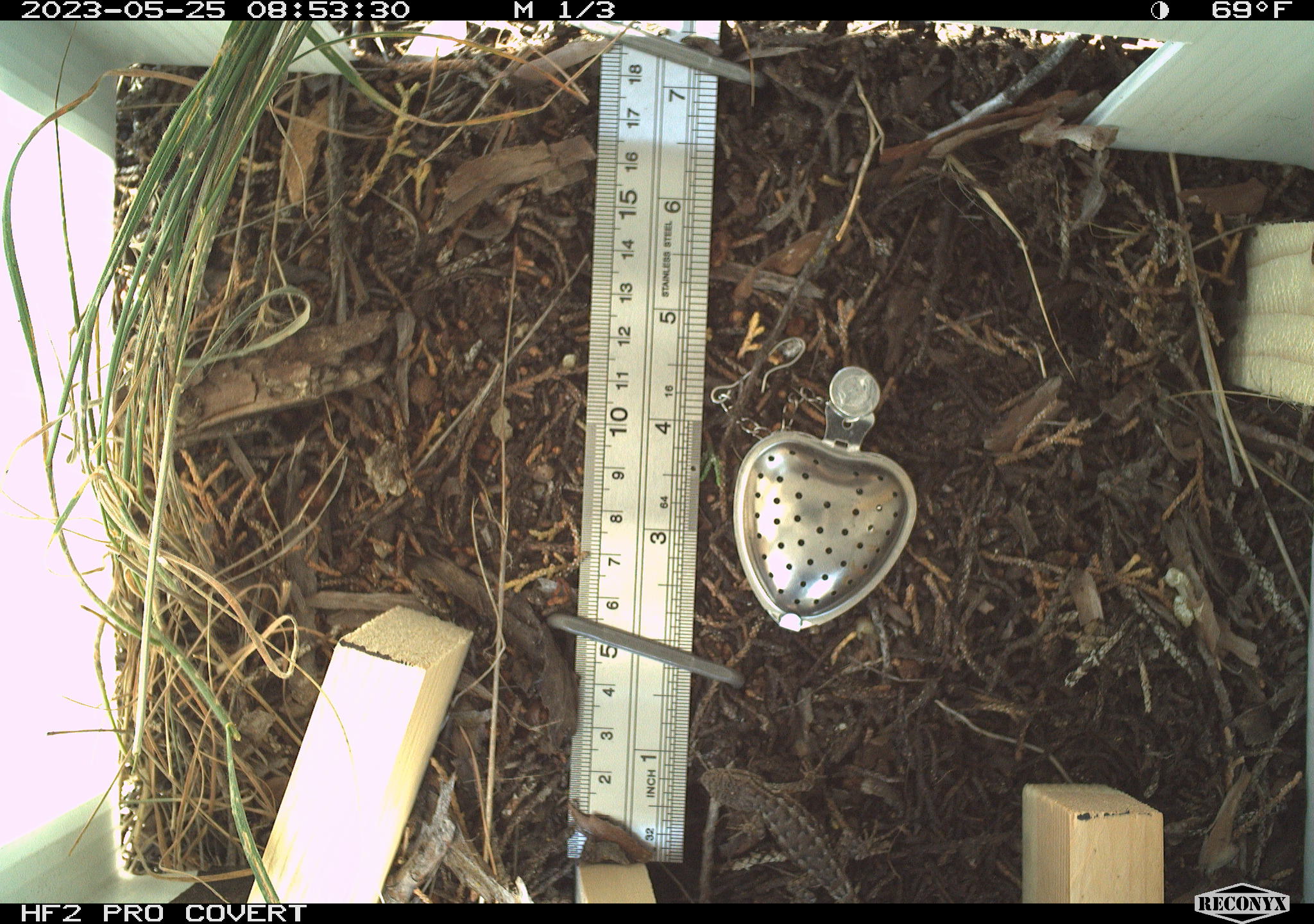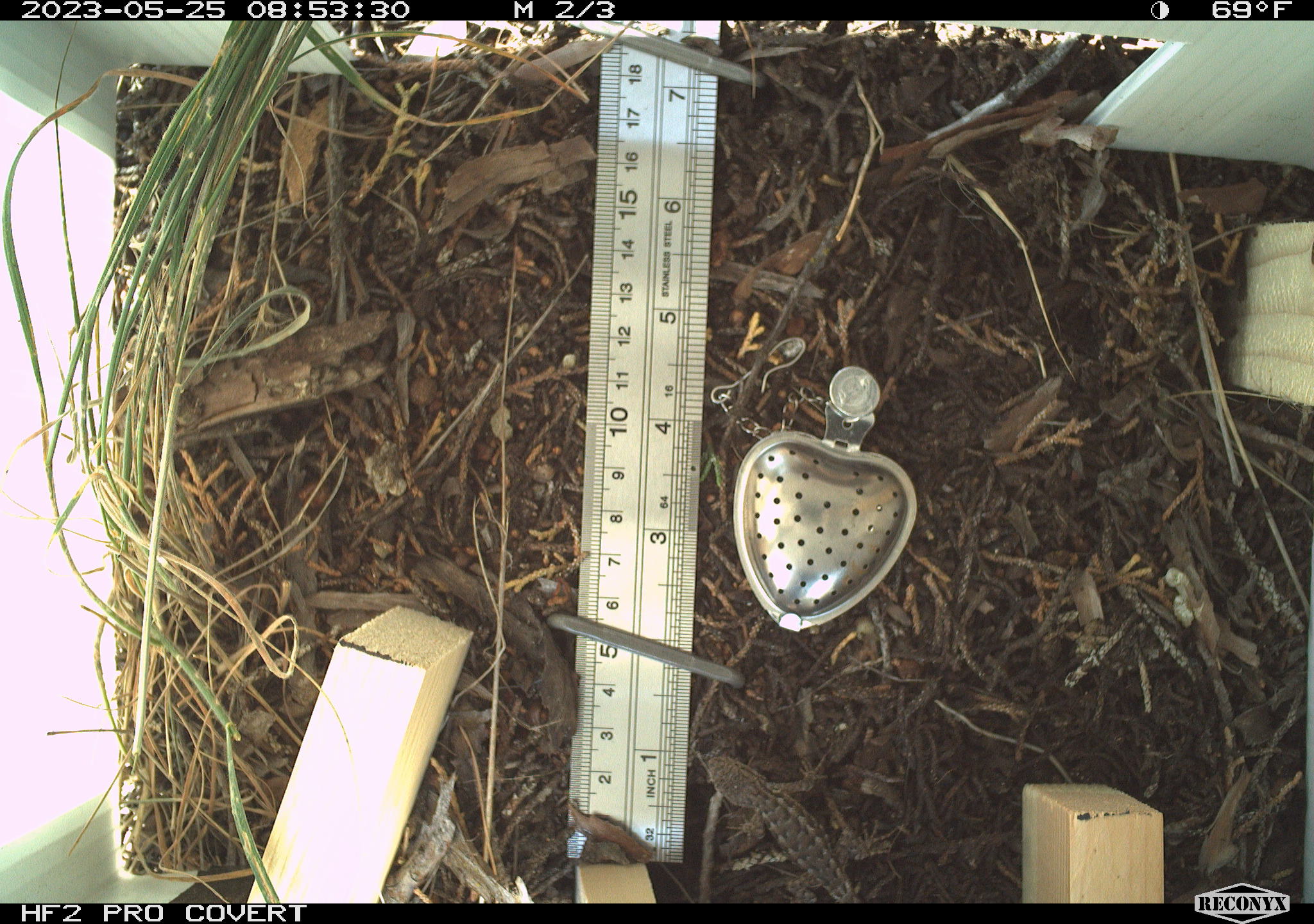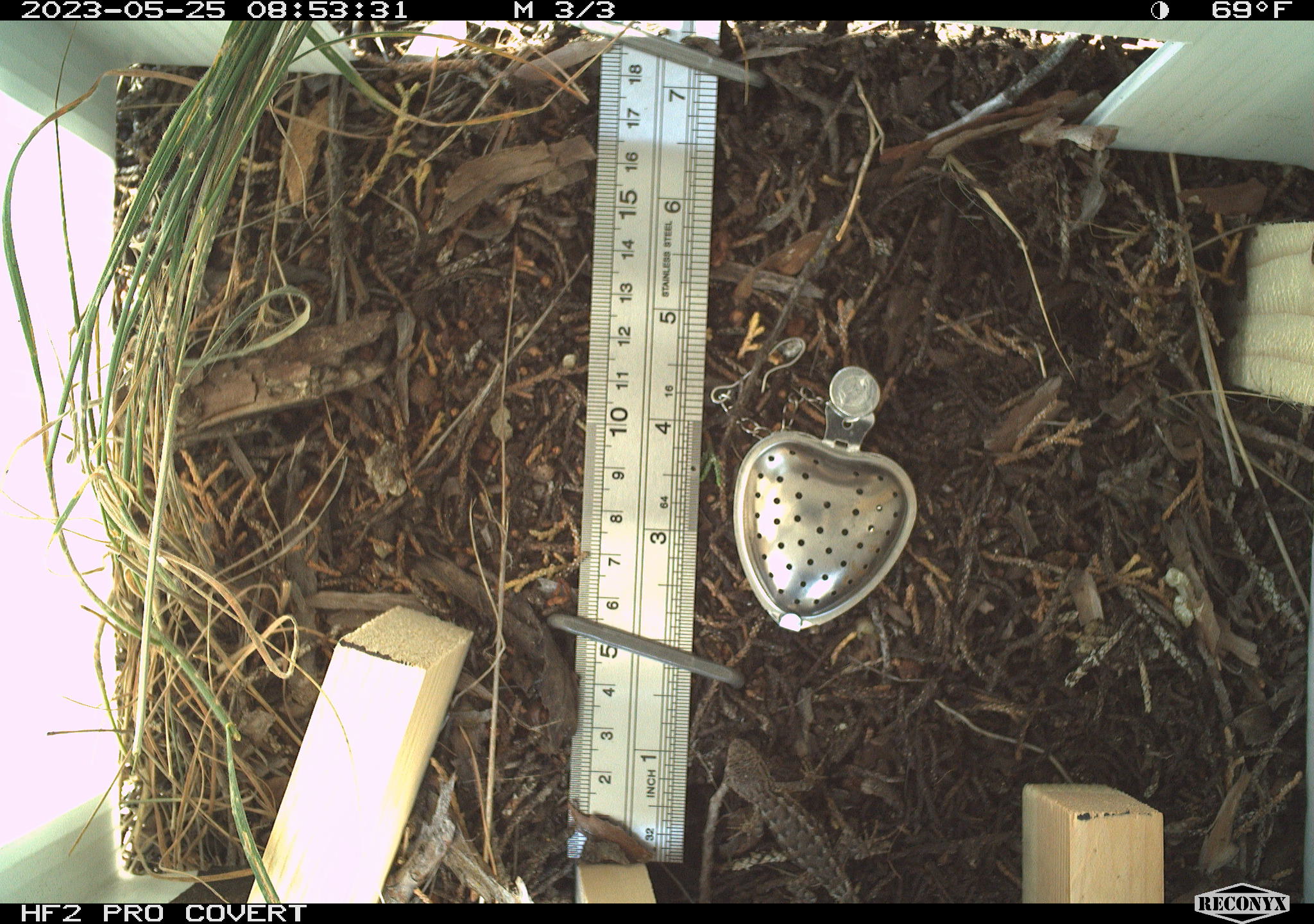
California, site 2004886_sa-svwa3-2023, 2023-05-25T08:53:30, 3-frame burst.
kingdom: Animalia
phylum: Chordata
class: Reptilia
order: Squamata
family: Phrynosomatidae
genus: Sceloporus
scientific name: Sceloporus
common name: spiny lizards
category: sceloporus species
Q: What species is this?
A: Sceloporus species (spiny lizards) (Sceloporus).